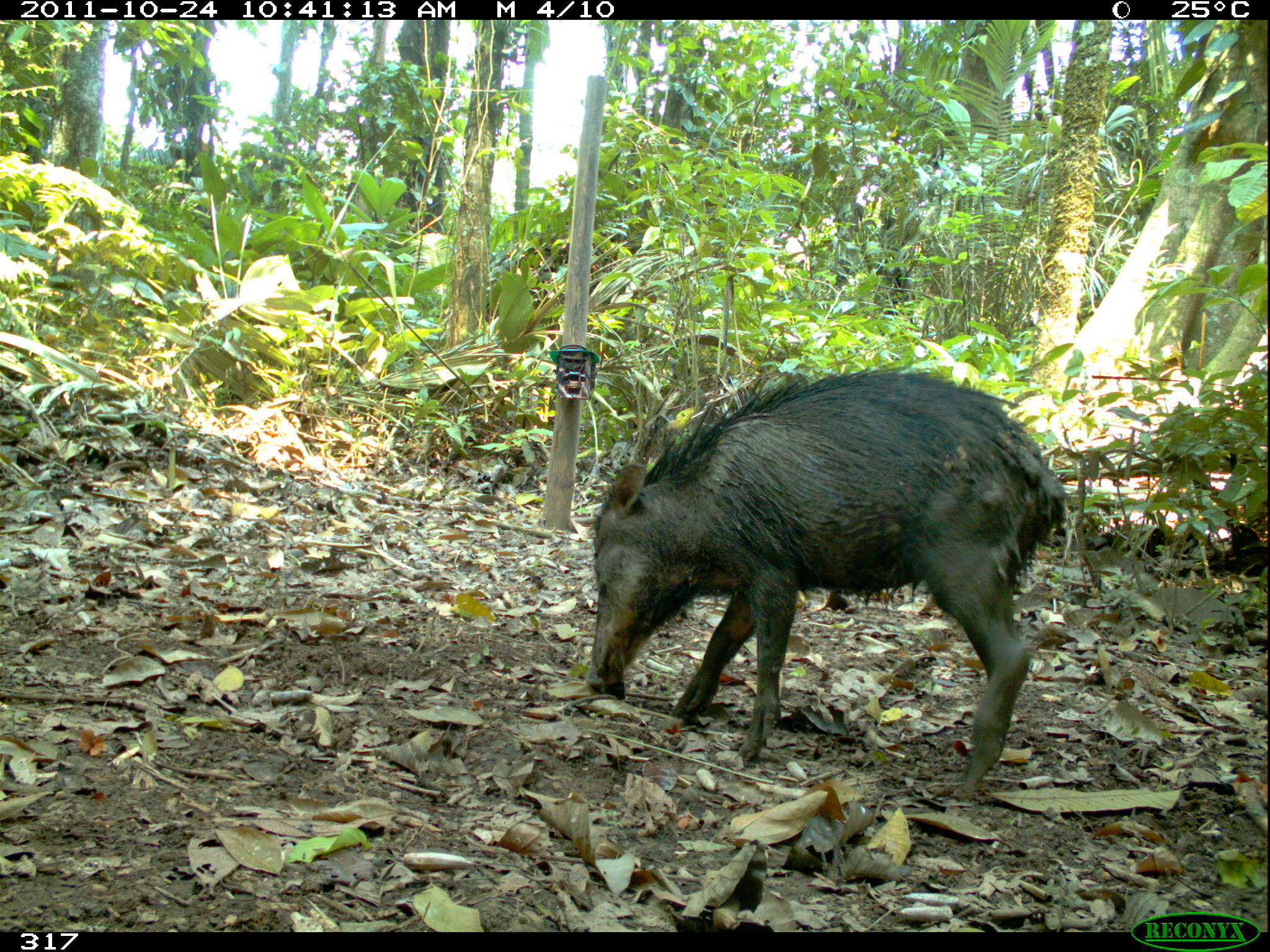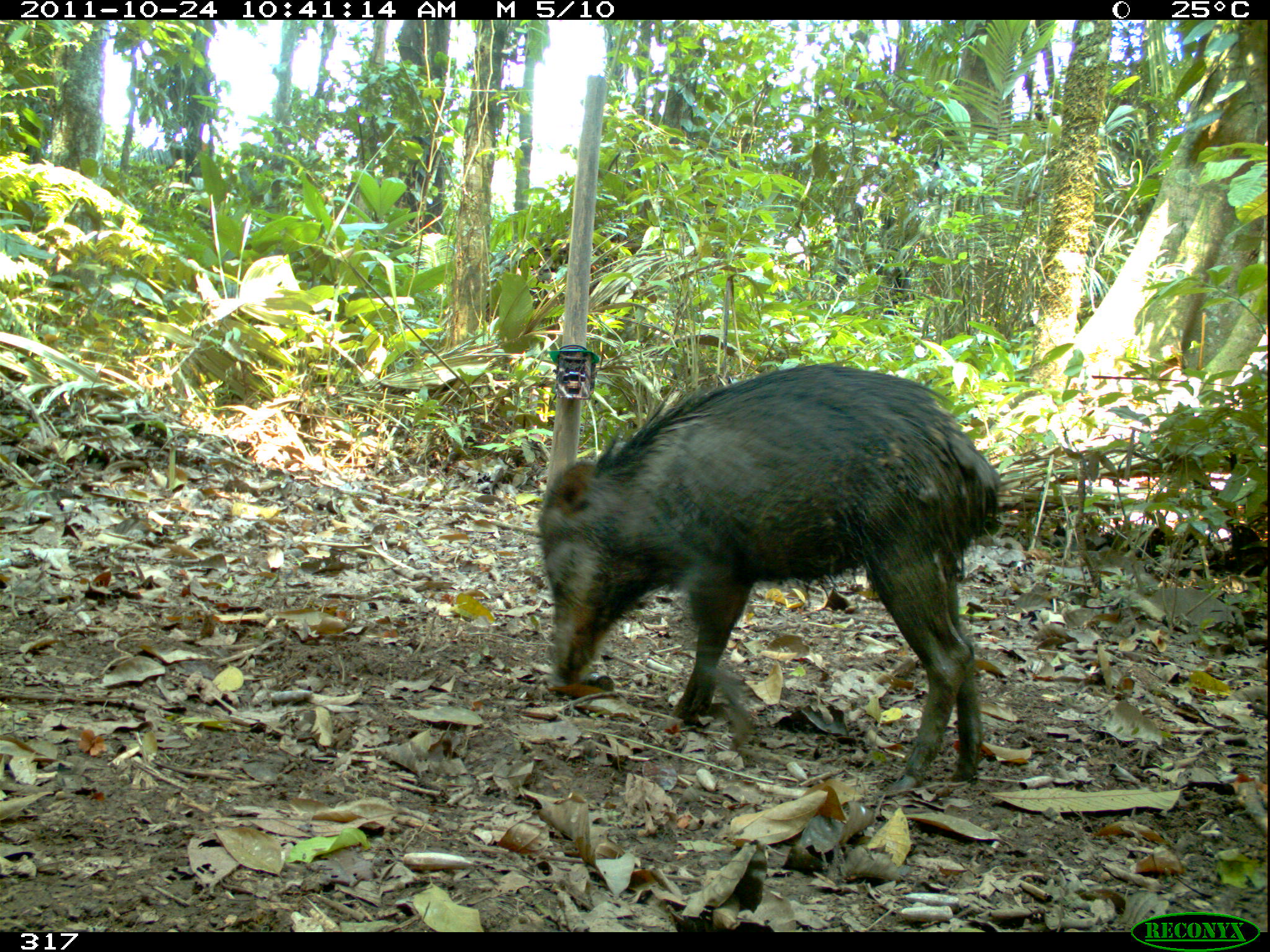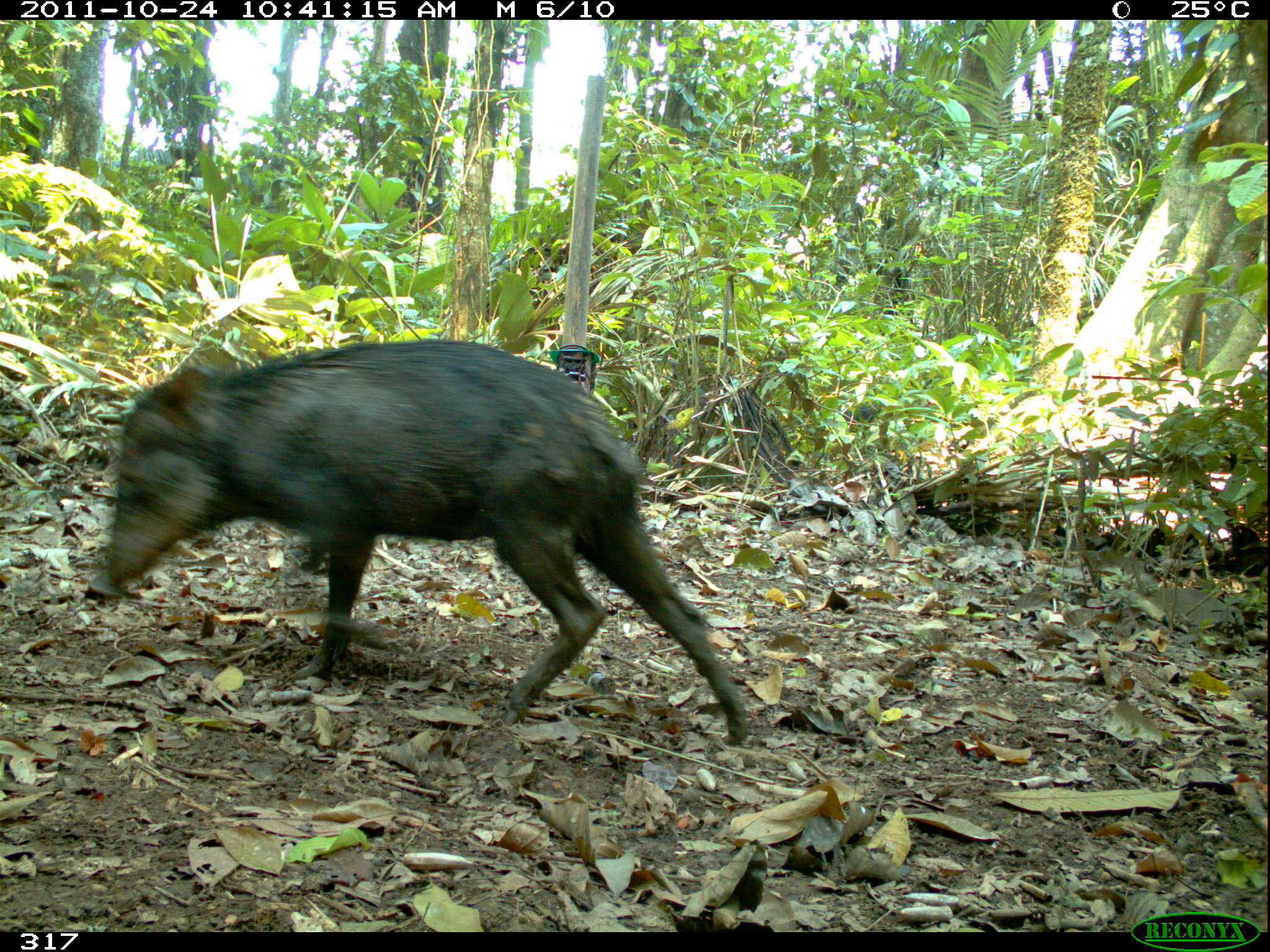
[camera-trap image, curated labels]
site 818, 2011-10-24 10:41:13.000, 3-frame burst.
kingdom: Animalia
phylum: Chordata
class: Mammalia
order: Artiodactyla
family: Tayassuidae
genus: Tayassu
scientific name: Tayassu pecari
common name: white-lipped peccary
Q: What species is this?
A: Tayassu pecari (white-lipped peccary).